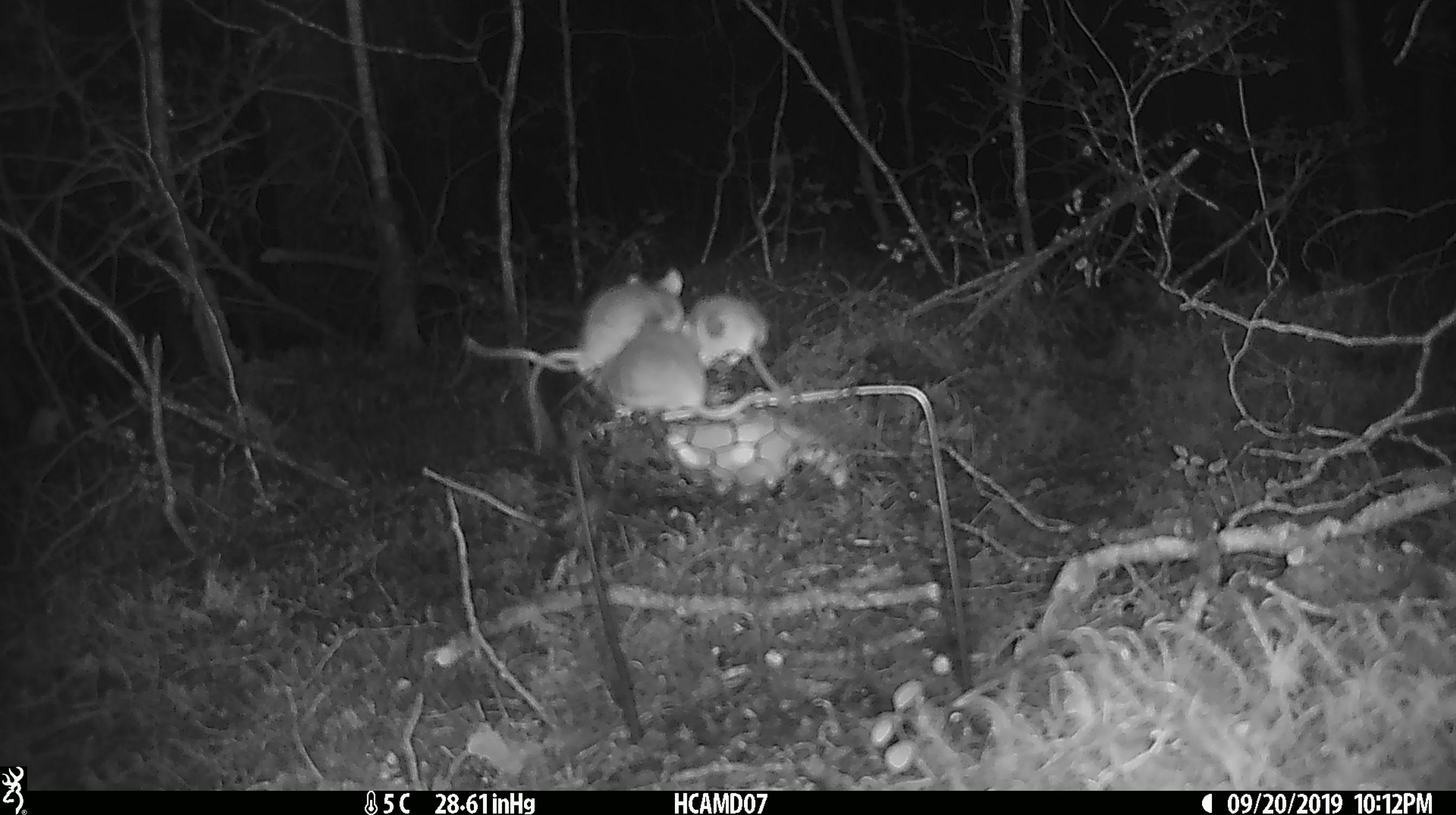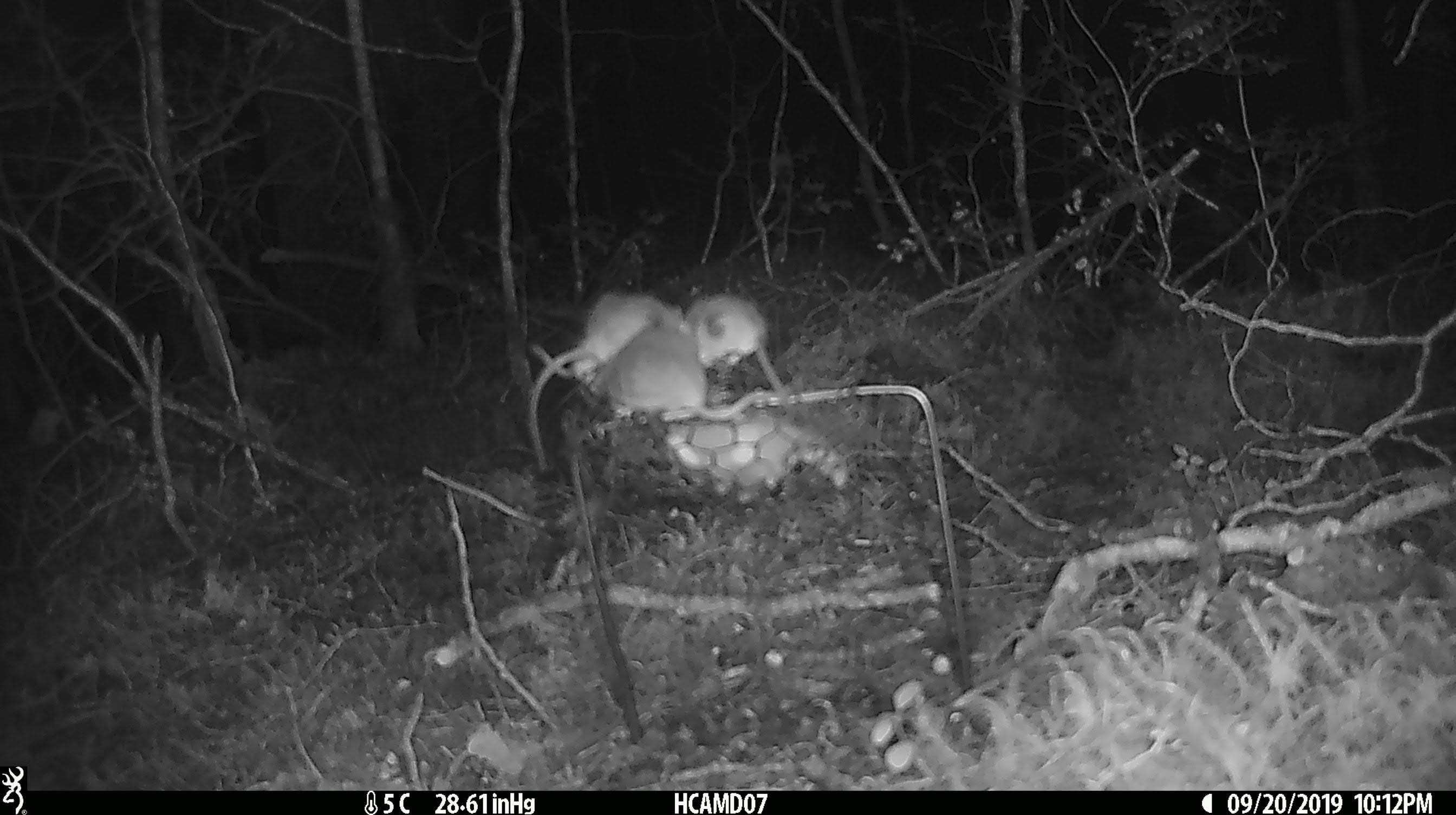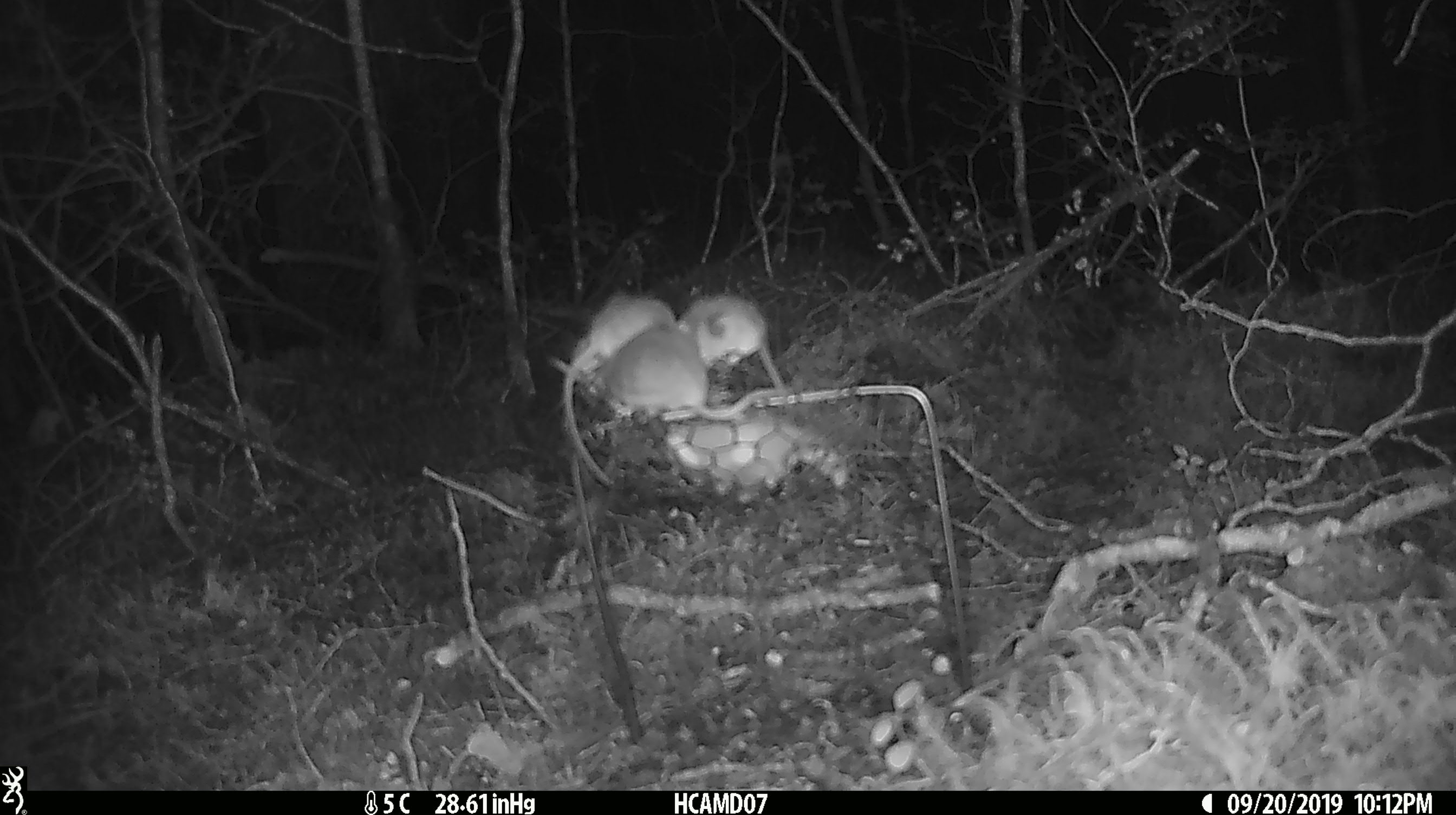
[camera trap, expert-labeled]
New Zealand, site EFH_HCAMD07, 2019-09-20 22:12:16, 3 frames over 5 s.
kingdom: Animalia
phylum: Chordata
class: Mammalia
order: Rodentia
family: Muridae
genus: Mus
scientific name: Mus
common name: mouse